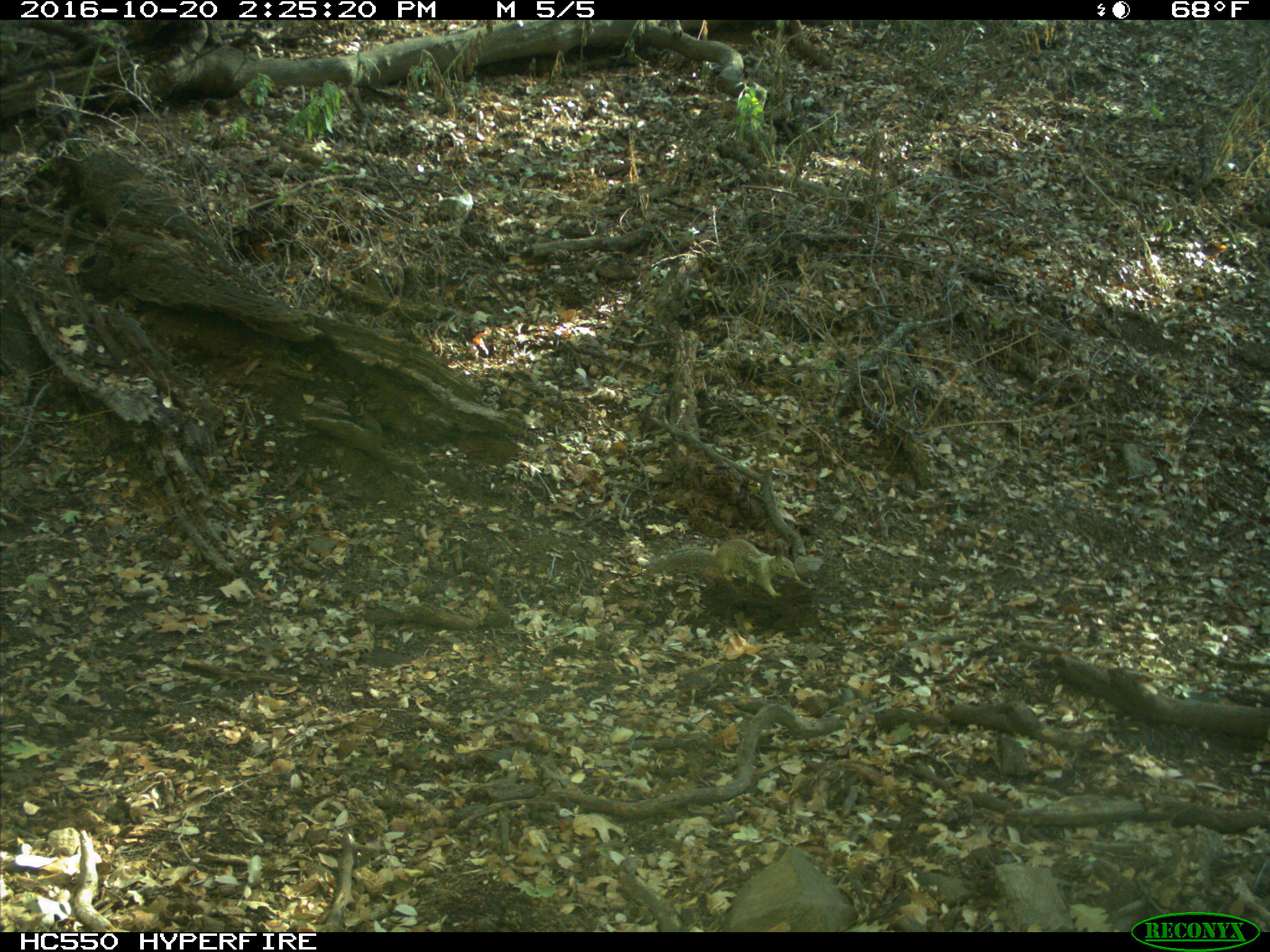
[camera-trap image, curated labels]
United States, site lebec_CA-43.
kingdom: Animalia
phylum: Chordata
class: Mammalia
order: Rodentia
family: Sciuridae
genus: Otospermophilus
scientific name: Otospermophilus beecheyi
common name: california ground squirrel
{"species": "Otospermophilus beecheyi (california ground squirrel)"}